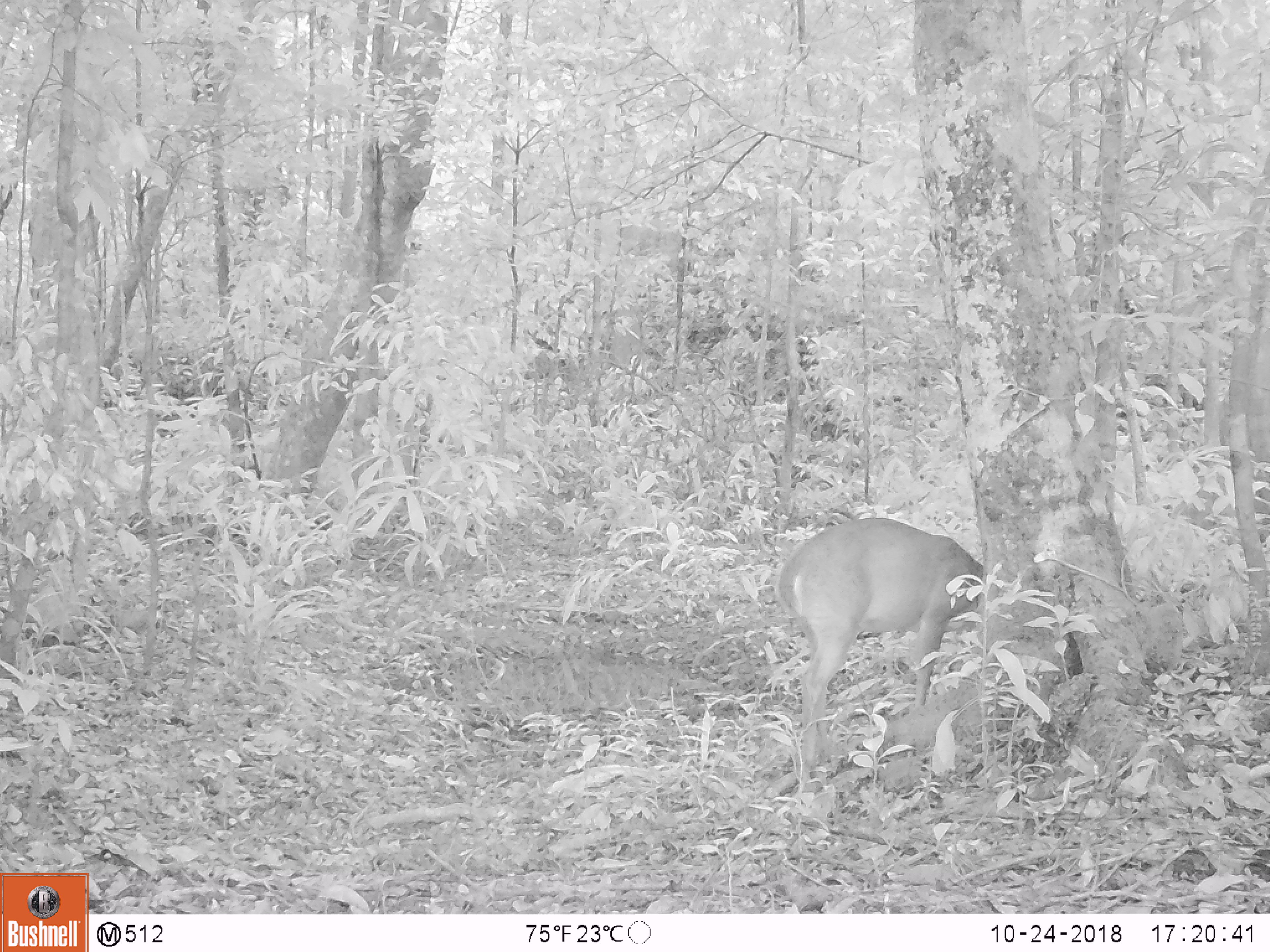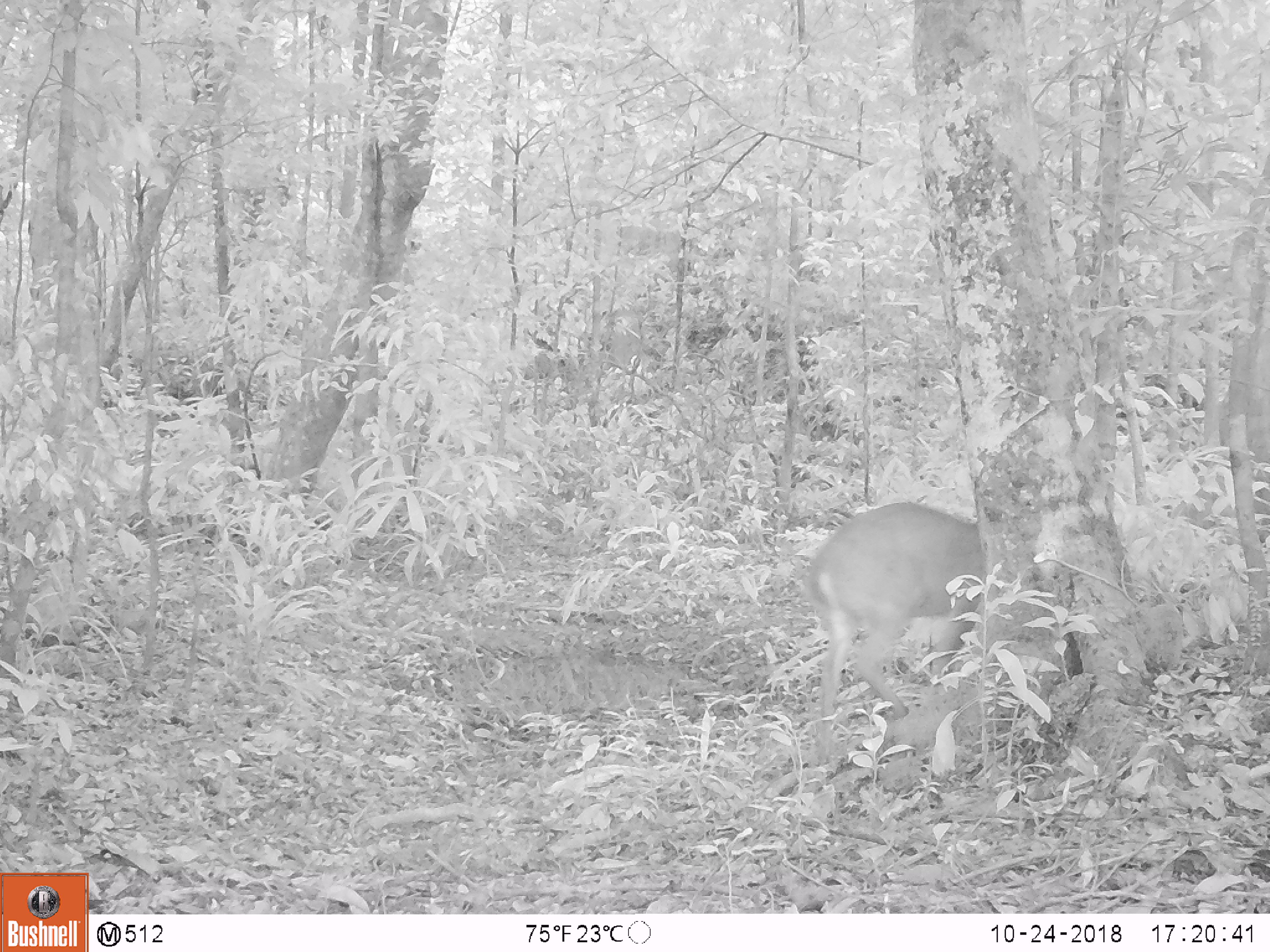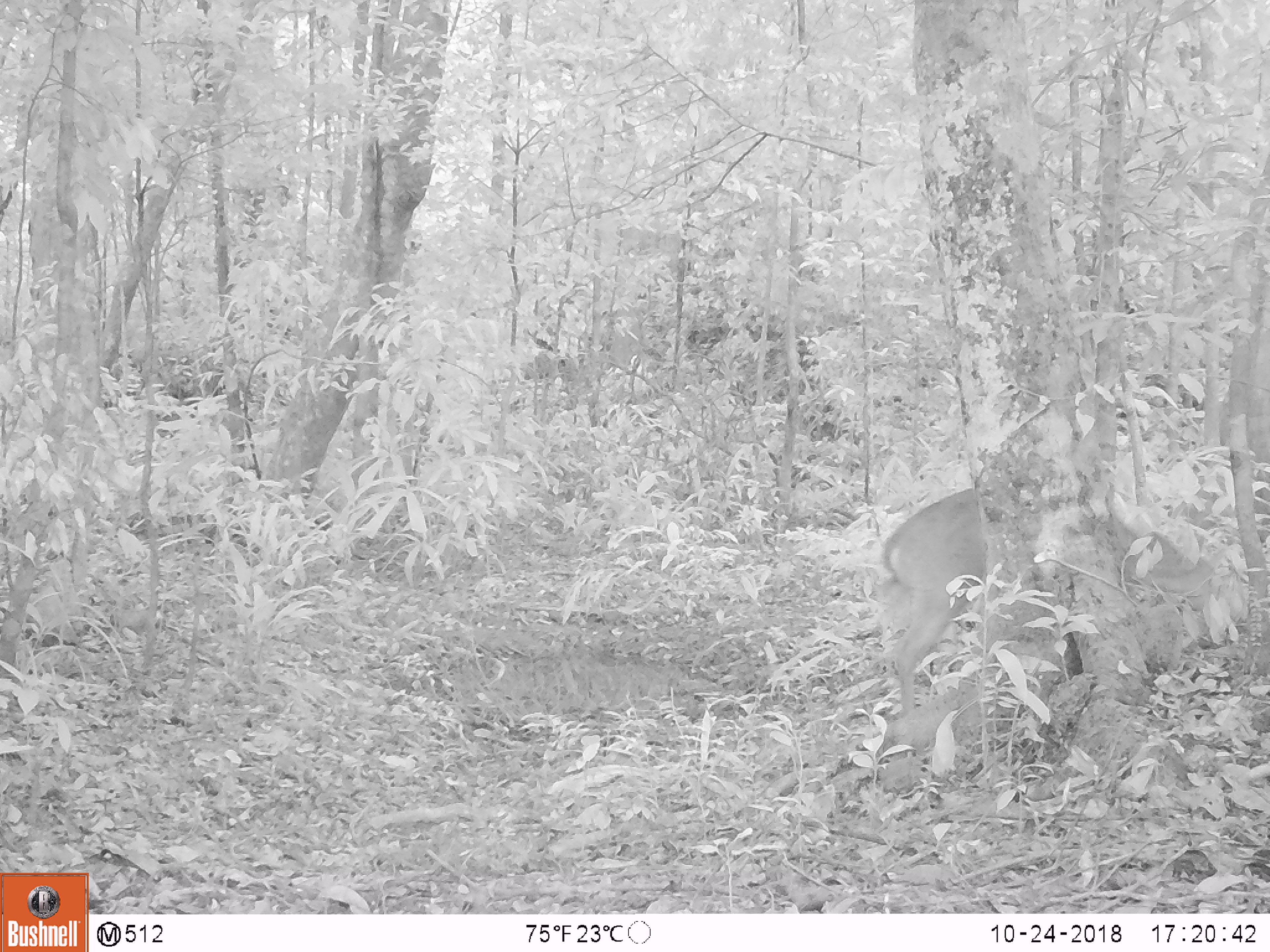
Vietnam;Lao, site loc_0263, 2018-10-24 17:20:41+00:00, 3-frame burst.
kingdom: Animalia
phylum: Chordata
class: Mammalia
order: Artiodactyla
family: Cervidae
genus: Muntiacus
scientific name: Muntiacus vuquangensis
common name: large-antlered muntjac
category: large antlered muntjac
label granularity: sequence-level